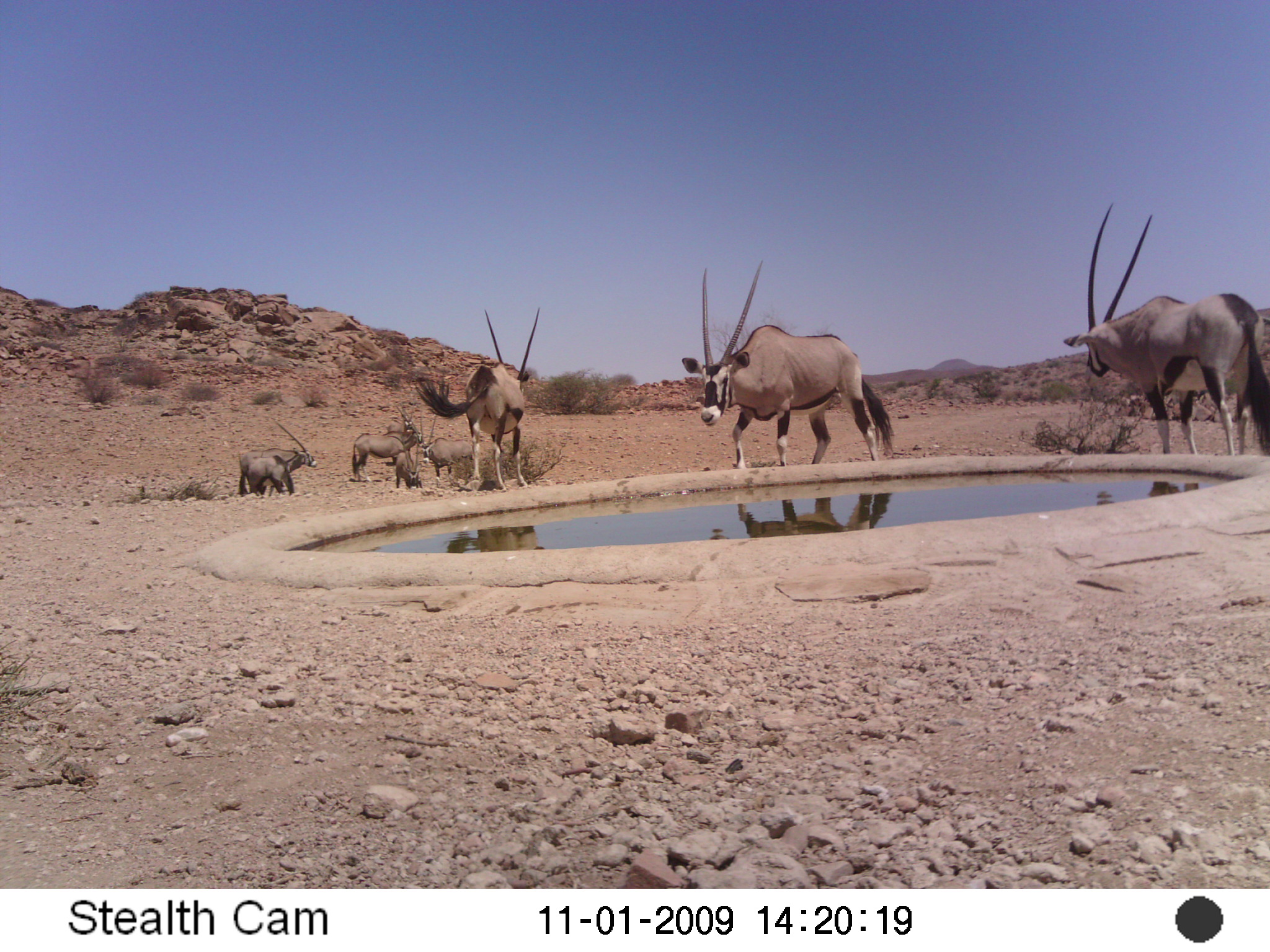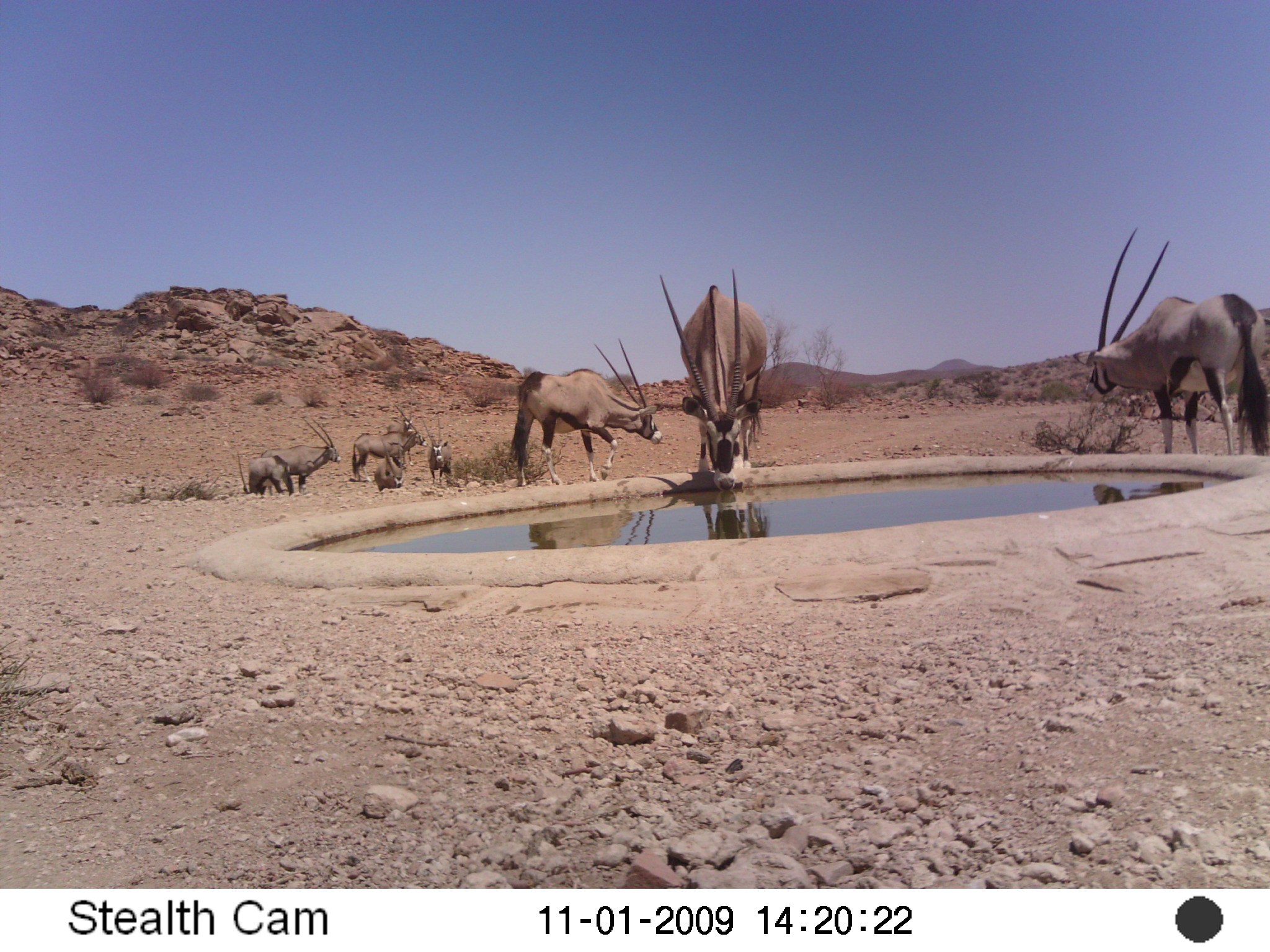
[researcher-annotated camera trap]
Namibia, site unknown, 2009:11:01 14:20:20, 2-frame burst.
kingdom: Animalia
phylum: Chordata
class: Mammalia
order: Artiodactyla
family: Bovidae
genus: Oryx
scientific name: Oryx gazella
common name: gemsbok